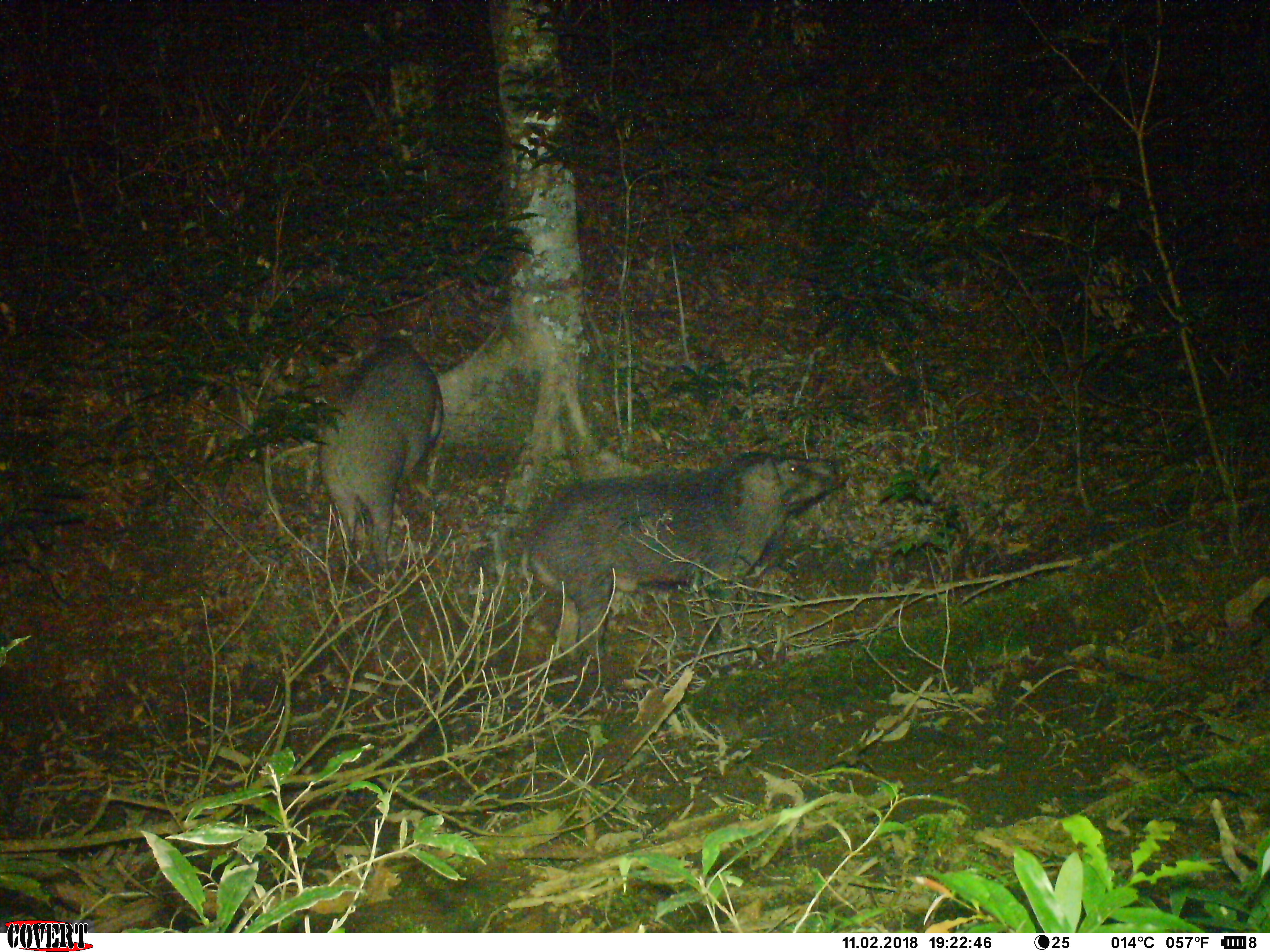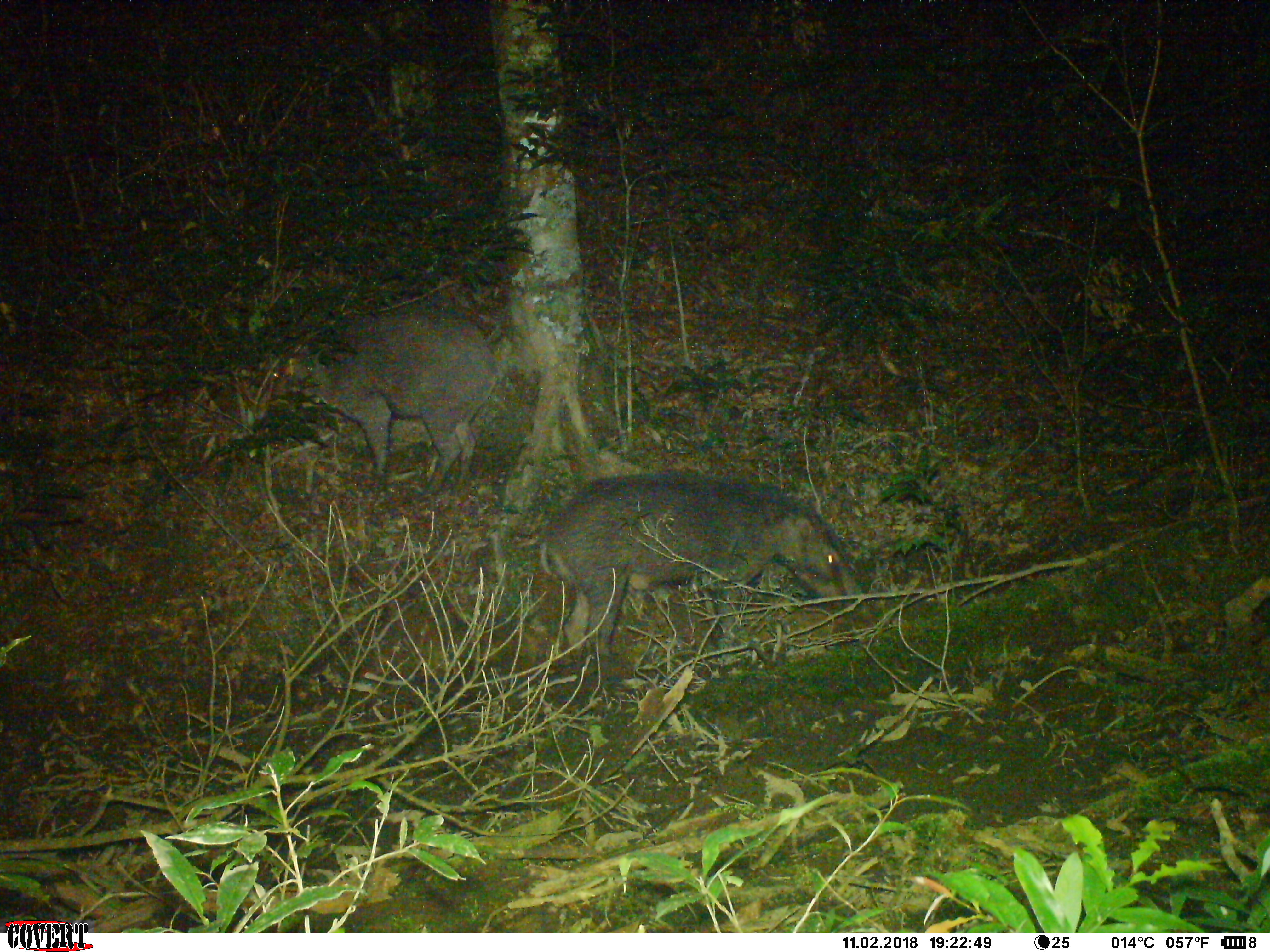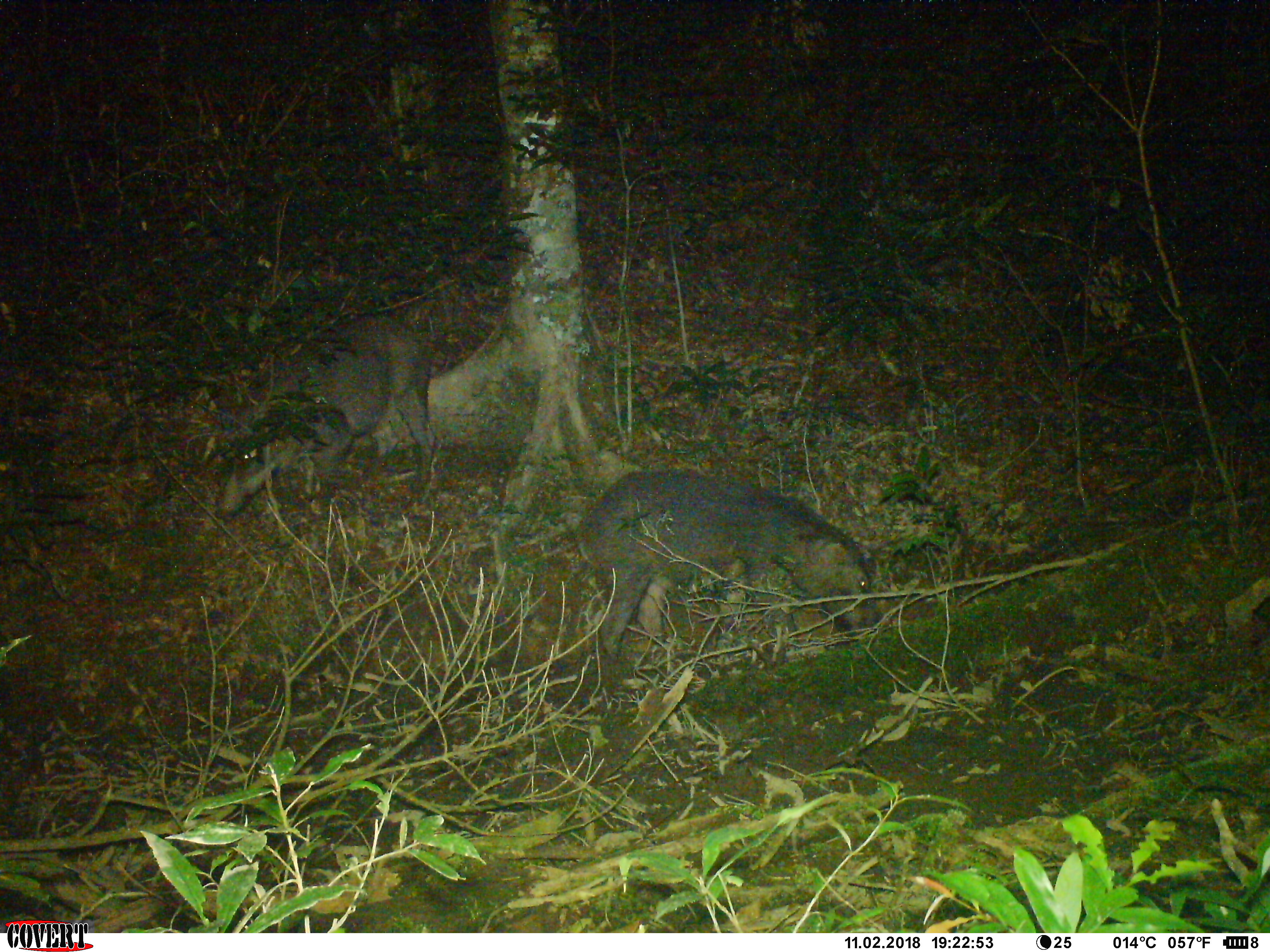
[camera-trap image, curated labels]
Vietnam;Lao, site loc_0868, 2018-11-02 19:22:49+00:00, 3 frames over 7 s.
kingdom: Animalia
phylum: Chordata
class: Mammalia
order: Artiodactyla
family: Suidae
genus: Sus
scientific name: Sus scrofa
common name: eurasian wild pig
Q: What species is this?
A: Eurasian wild pig (Sus scrofa).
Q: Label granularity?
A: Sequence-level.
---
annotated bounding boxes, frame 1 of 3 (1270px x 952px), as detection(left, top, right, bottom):
eurasian wild pig: detection(520, 447, 848, 678); detection(315, 331, 446, 579)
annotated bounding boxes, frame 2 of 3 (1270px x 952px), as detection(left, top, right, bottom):
eurasian wild pig: detection(539, 469, 873, 672); detection(299, 308, 502, 498)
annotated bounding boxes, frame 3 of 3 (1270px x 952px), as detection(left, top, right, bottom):
eurasian wild pig: detection(574, 465, 877, 660); detection(212, 310, 437, 528)